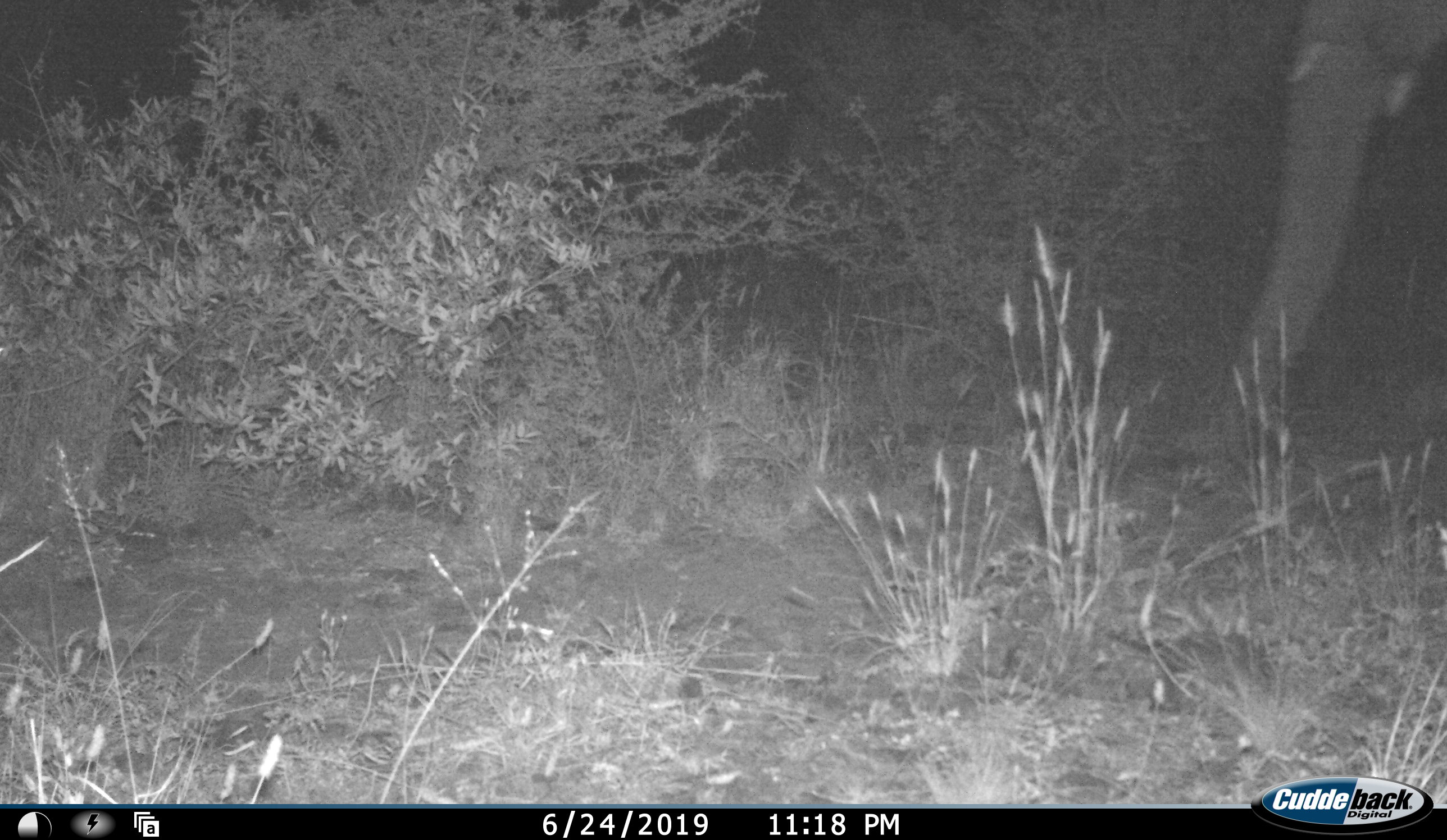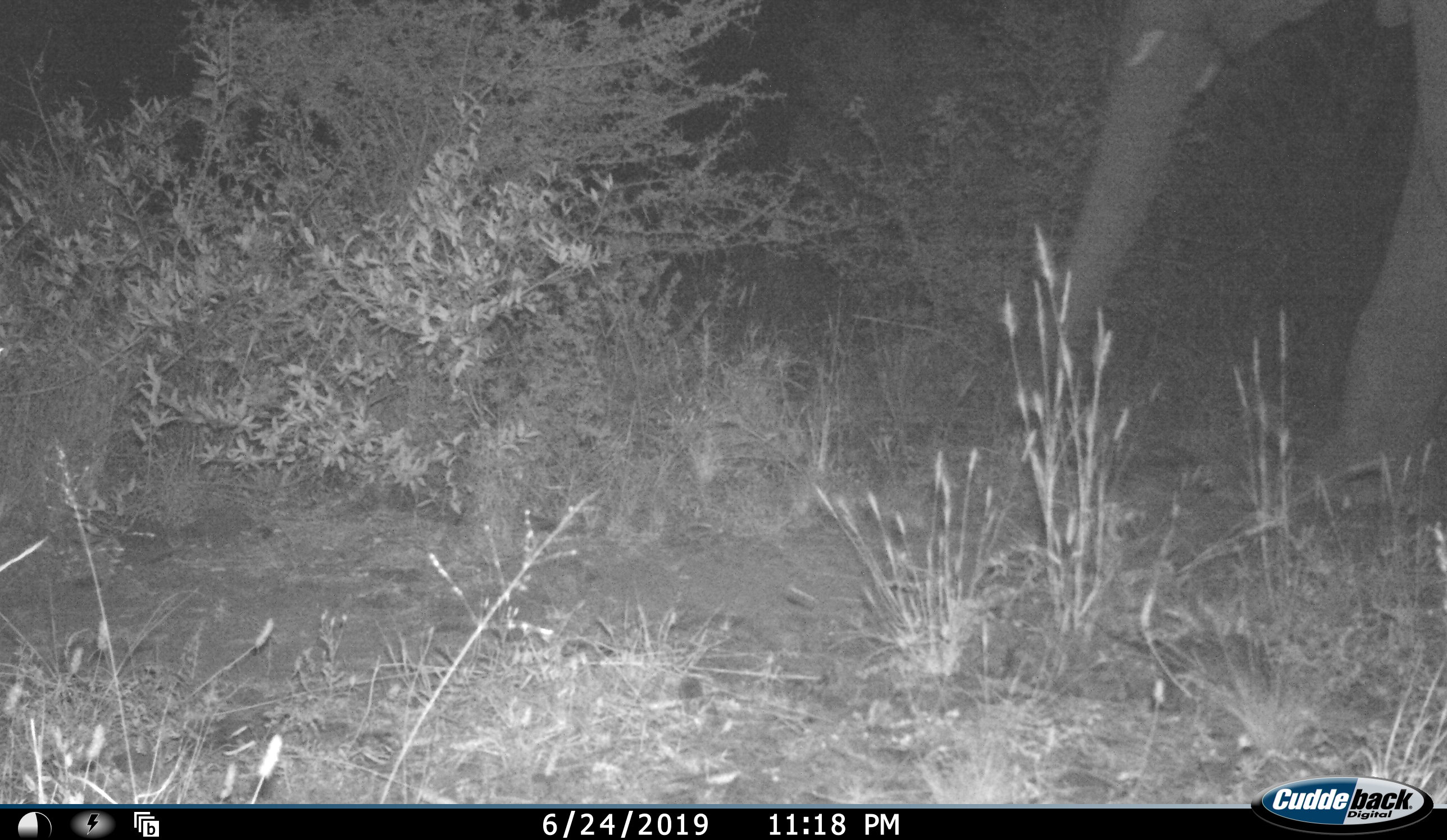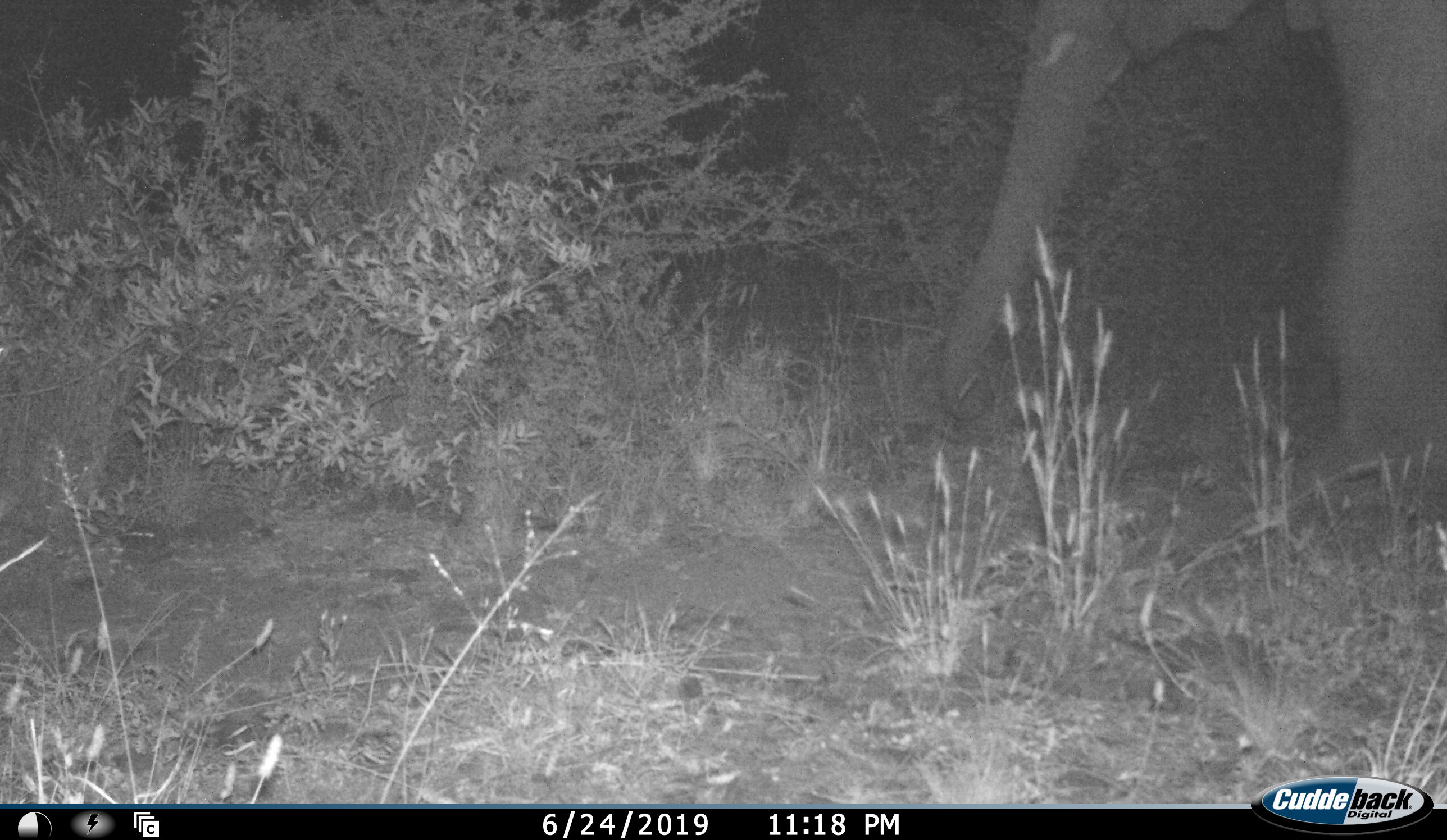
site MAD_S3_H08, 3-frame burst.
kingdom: Animalia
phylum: Chordata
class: Mammalia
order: Proboscidea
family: Elephantidae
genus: Loxodonta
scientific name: Loxodonta africana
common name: african bush elephant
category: elephant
Elephant (african bush elephant) (Loxodonta africana), count 1. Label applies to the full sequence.